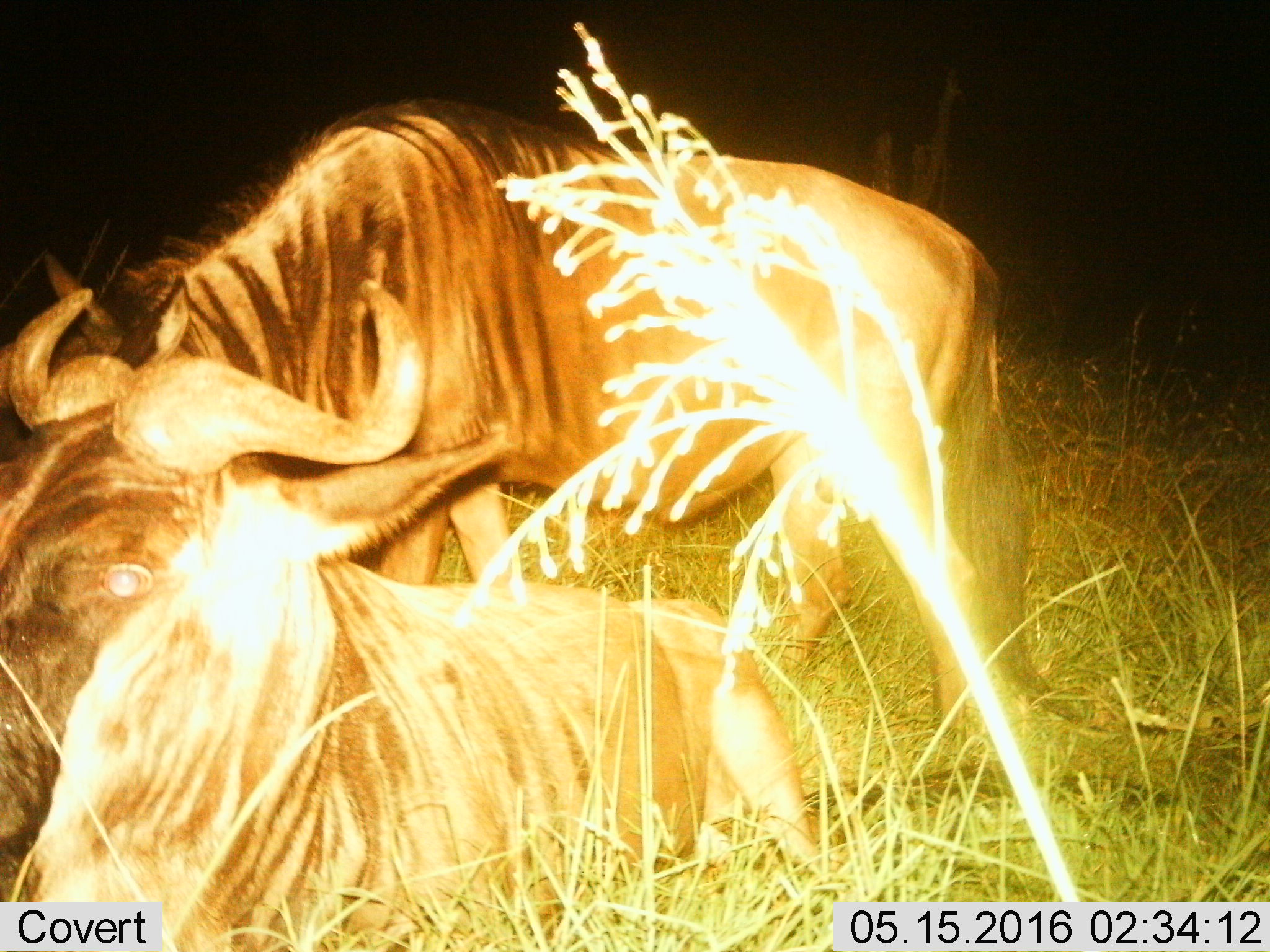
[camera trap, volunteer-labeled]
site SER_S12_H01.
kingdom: Animalia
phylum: Chordata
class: Mammalia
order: Artiodactyla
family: Bovidae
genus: Connochaetes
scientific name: Connochaetes taurinus taurinus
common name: blue wildebeest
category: wildebeestblue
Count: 2.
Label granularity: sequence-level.